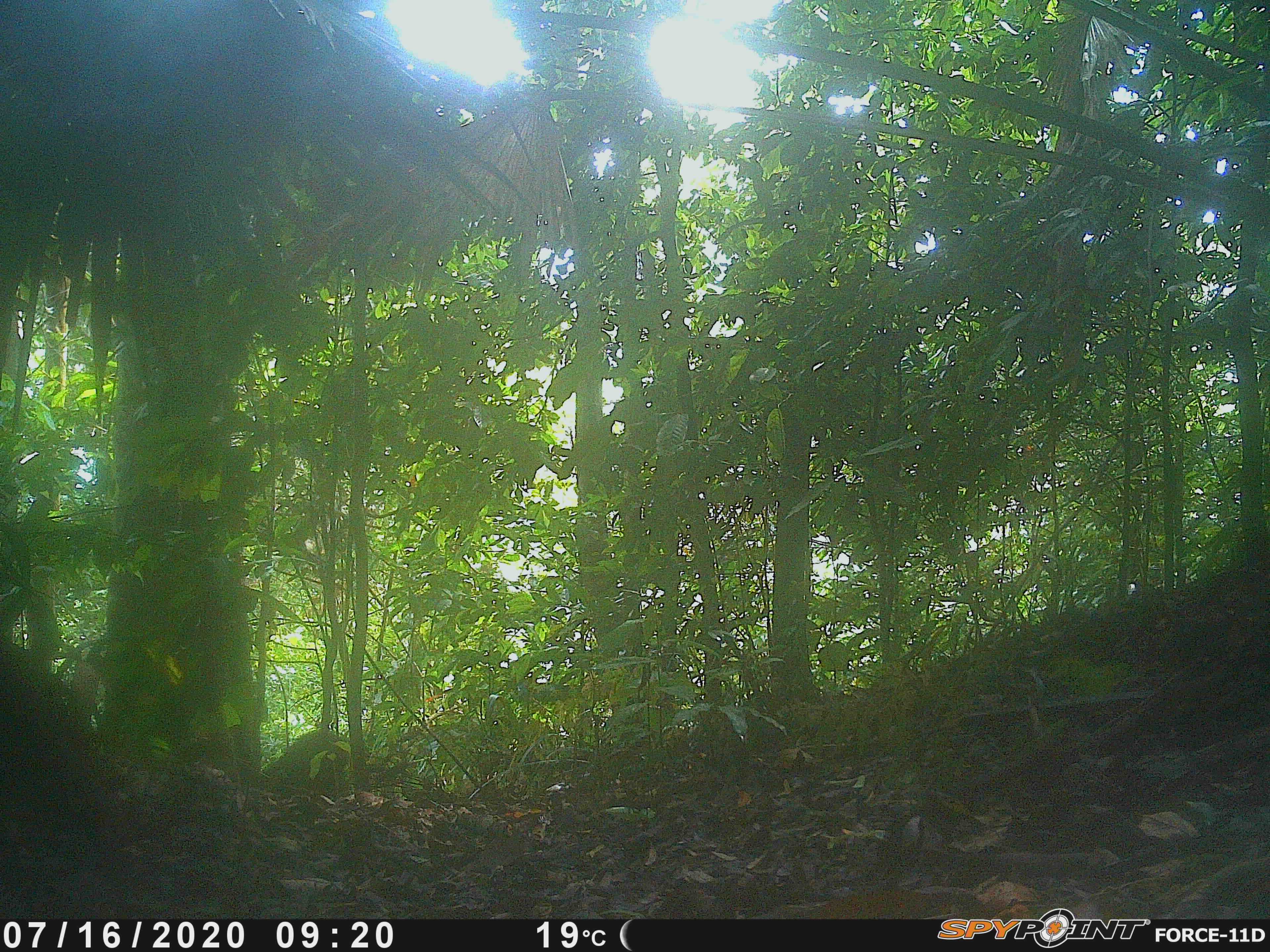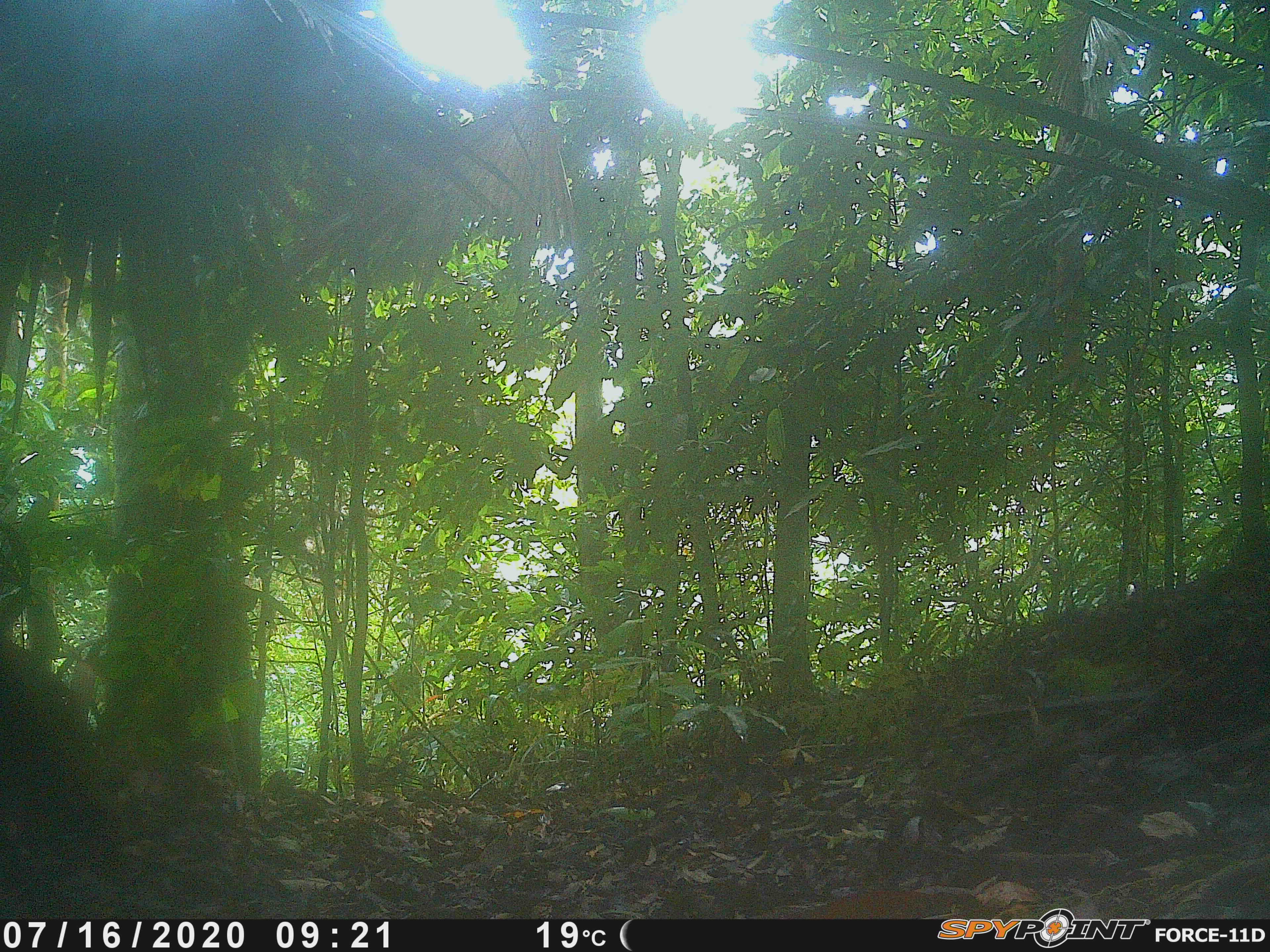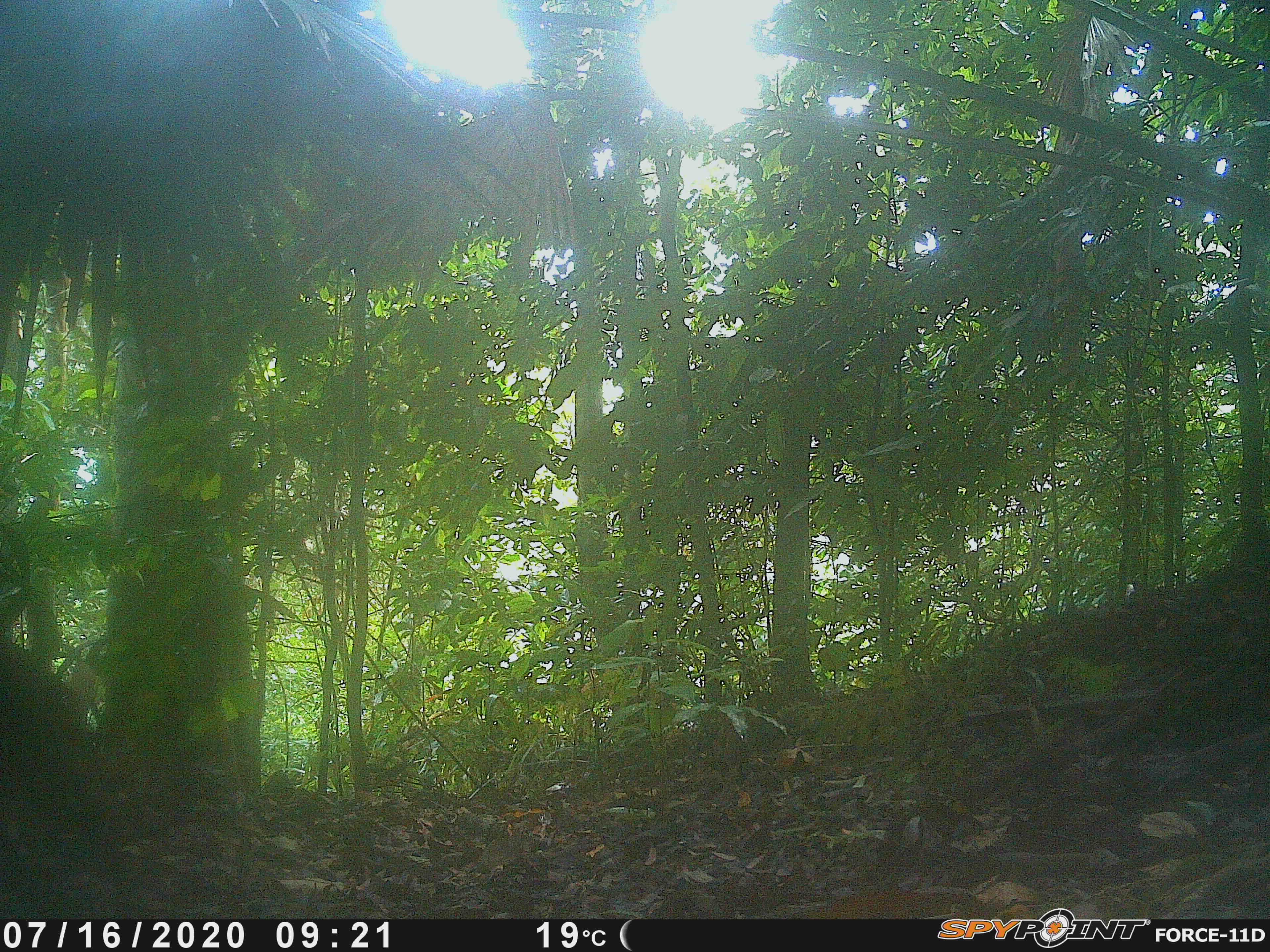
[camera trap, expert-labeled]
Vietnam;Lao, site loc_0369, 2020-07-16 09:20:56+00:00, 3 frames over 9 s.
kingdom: Animalia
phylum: Chordata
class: Mammalia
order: Artiodactyla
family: Suidae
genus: Sus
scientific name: Sus scrofa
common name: eurasian wild pig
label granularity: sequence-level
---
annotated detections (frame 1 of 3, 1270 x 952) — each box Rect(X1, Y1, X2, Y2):
eurasian wild pig: Rect(258, 718, 350, 792)